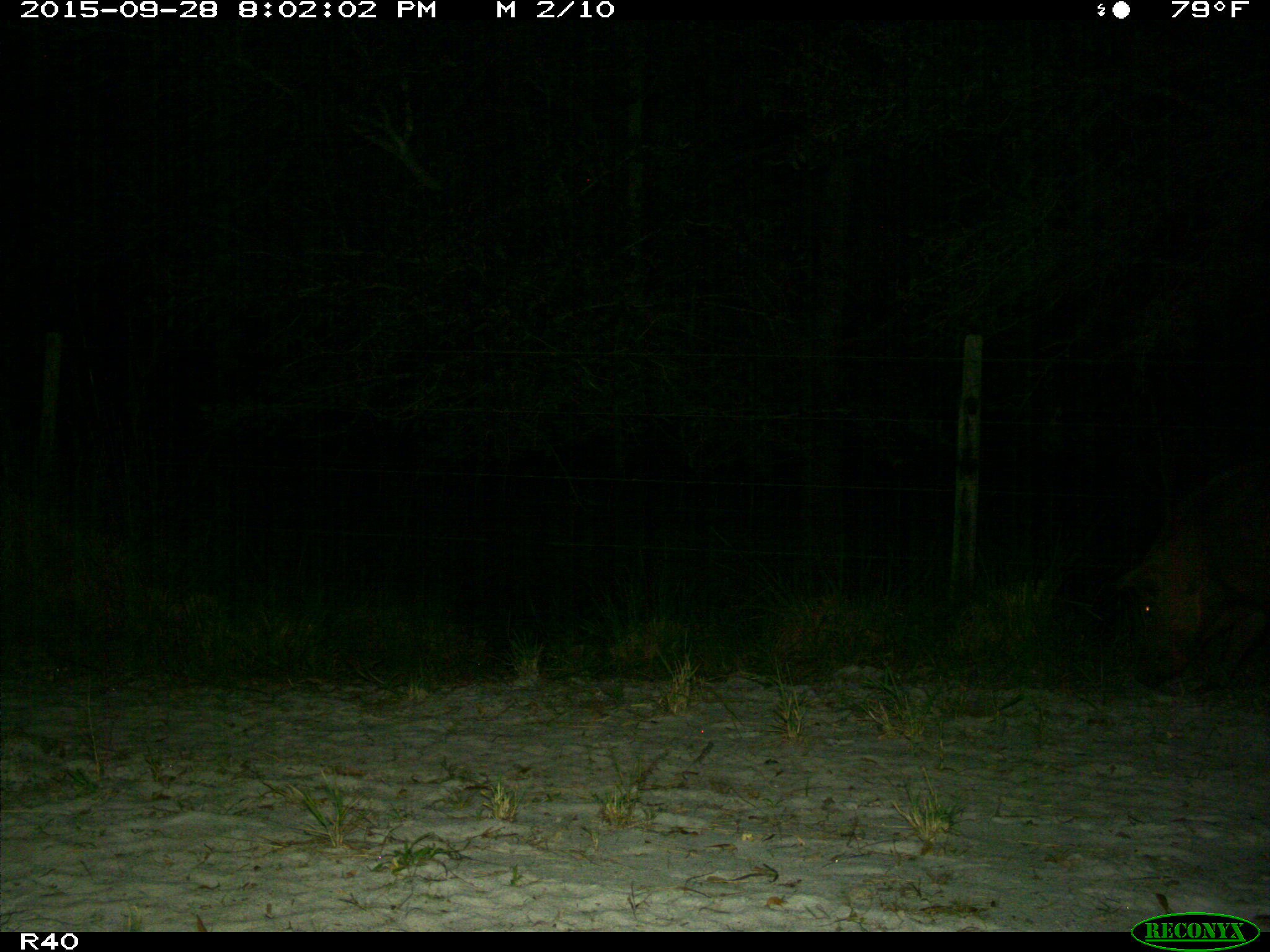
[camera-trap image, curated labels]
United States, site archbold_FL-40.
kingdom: Animalia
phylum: Chordata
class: Mammalia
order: Artiodactyla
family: Suidae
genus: Sus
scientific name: Sus scrofa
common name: wild boar